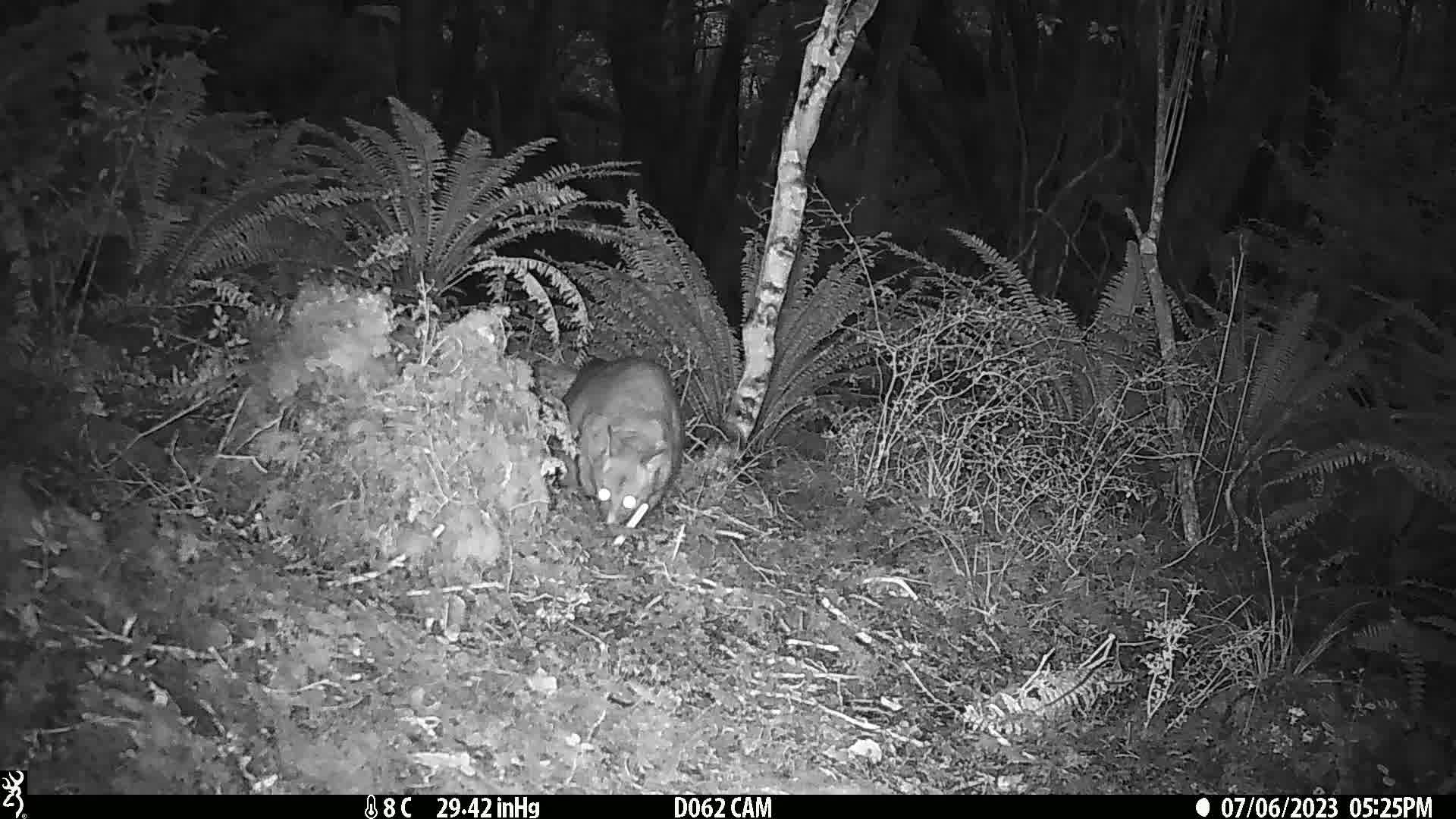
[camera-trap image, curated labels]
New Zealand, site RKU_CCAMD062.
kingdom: Animalia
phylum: Chordata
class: Mammalia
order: Diprotodontia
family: Phalangeridae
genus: Trichosurus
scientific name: Trichosurus vulpecula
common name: common brushtail possum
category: possum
Possum (common brushtail possum) (Trichosurus vulpecula).